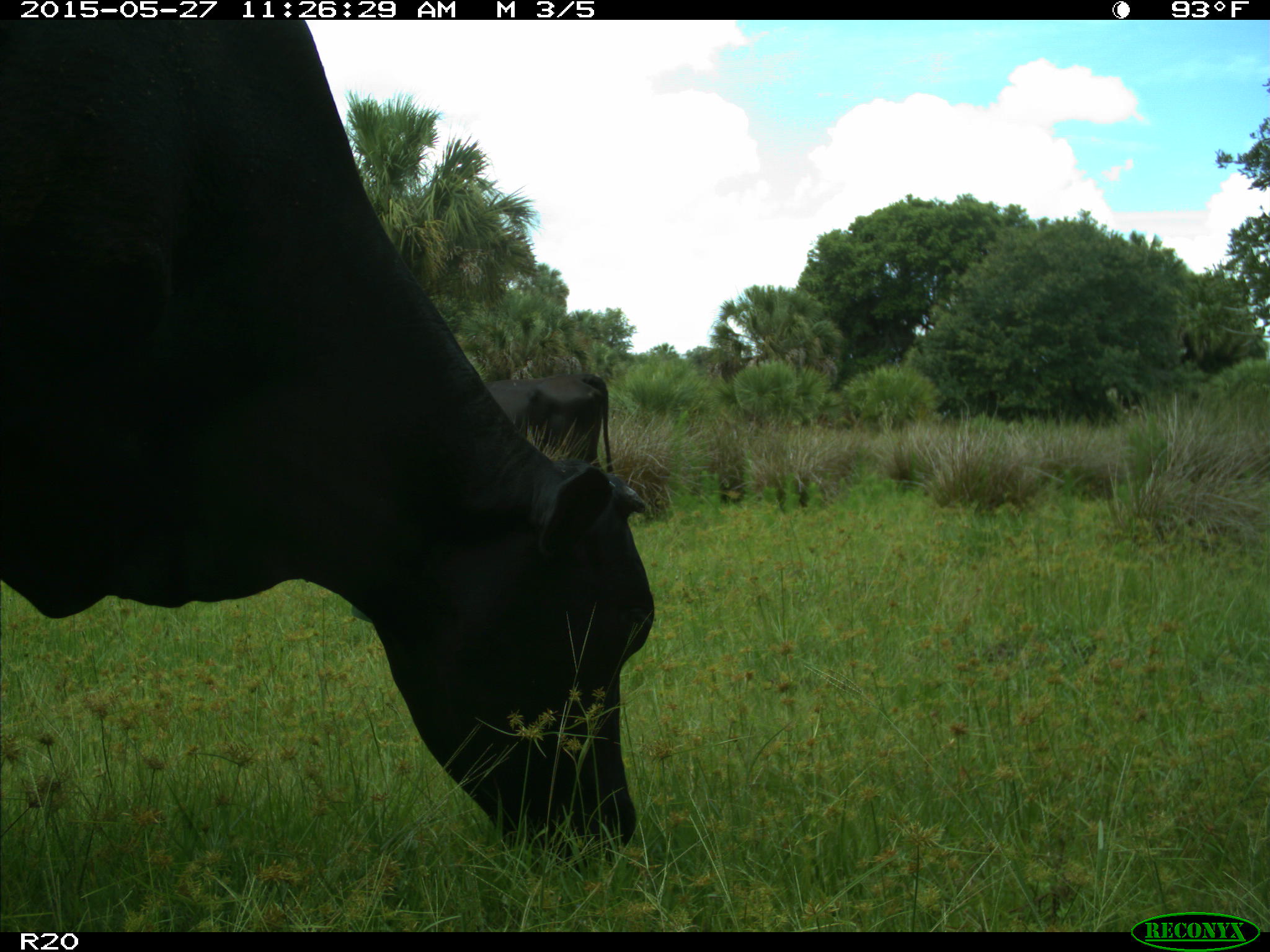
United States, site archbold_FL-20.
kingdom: Animalia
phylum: Chordata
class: Mammalia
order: Artiodactyla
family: Bovidae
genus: Bos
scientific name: Bos taurus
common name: domestic cow